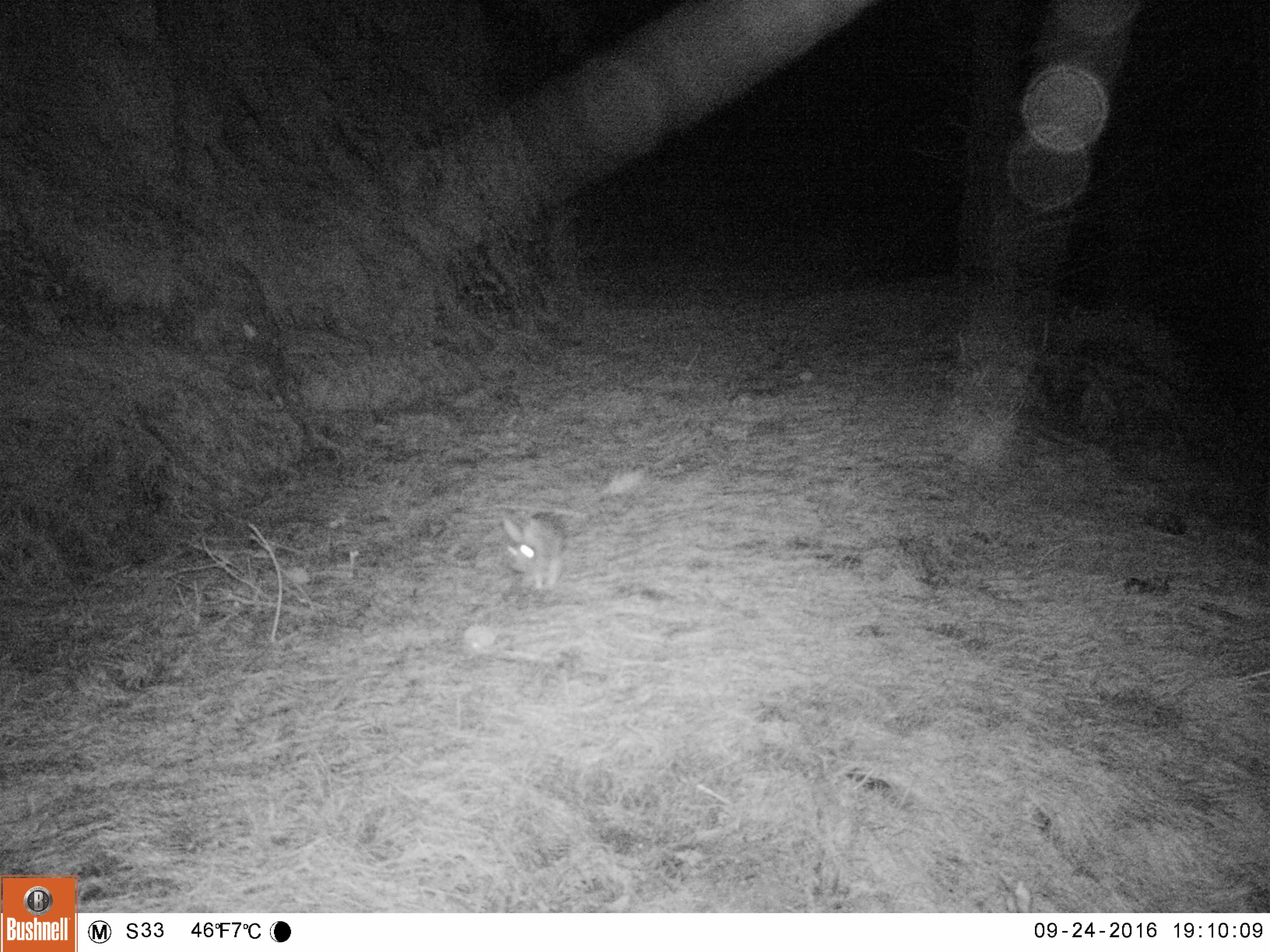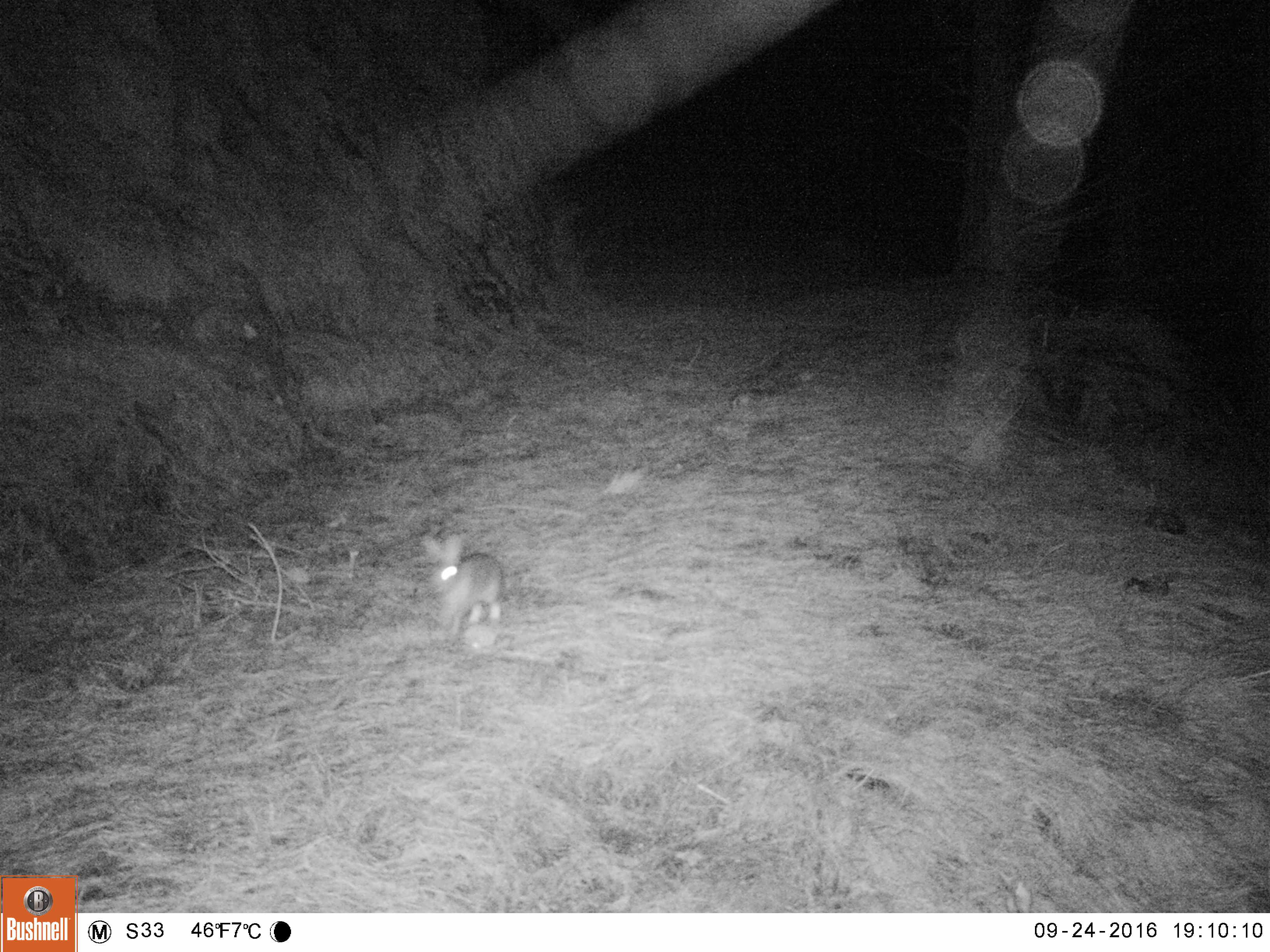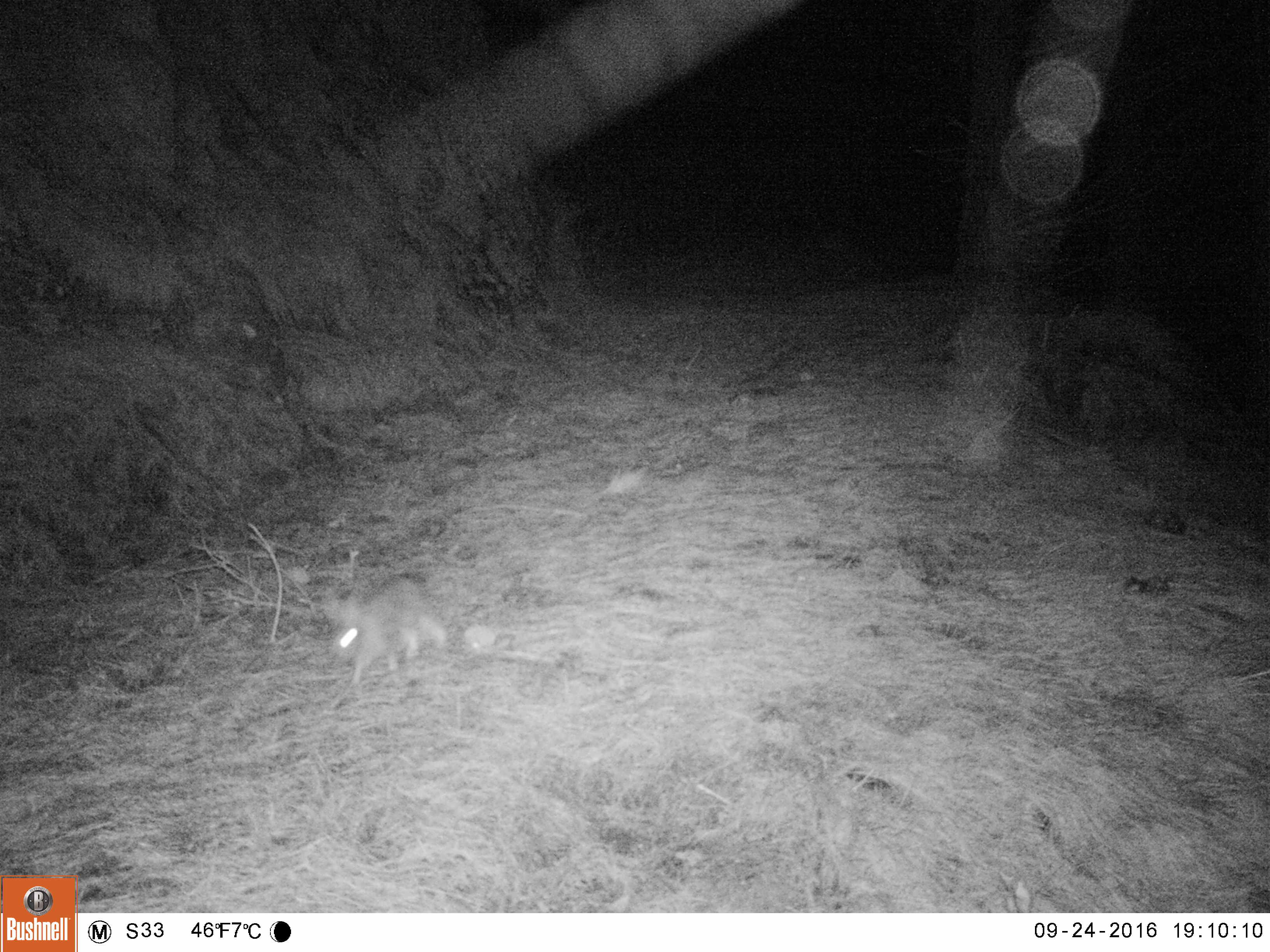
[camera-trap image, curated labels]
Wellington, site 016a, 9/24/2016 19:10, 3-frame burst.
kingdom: Animalia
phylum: Chordata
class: Mammalia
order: Lagomorpha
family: Leporidae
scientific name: Leporidae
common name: rabbit